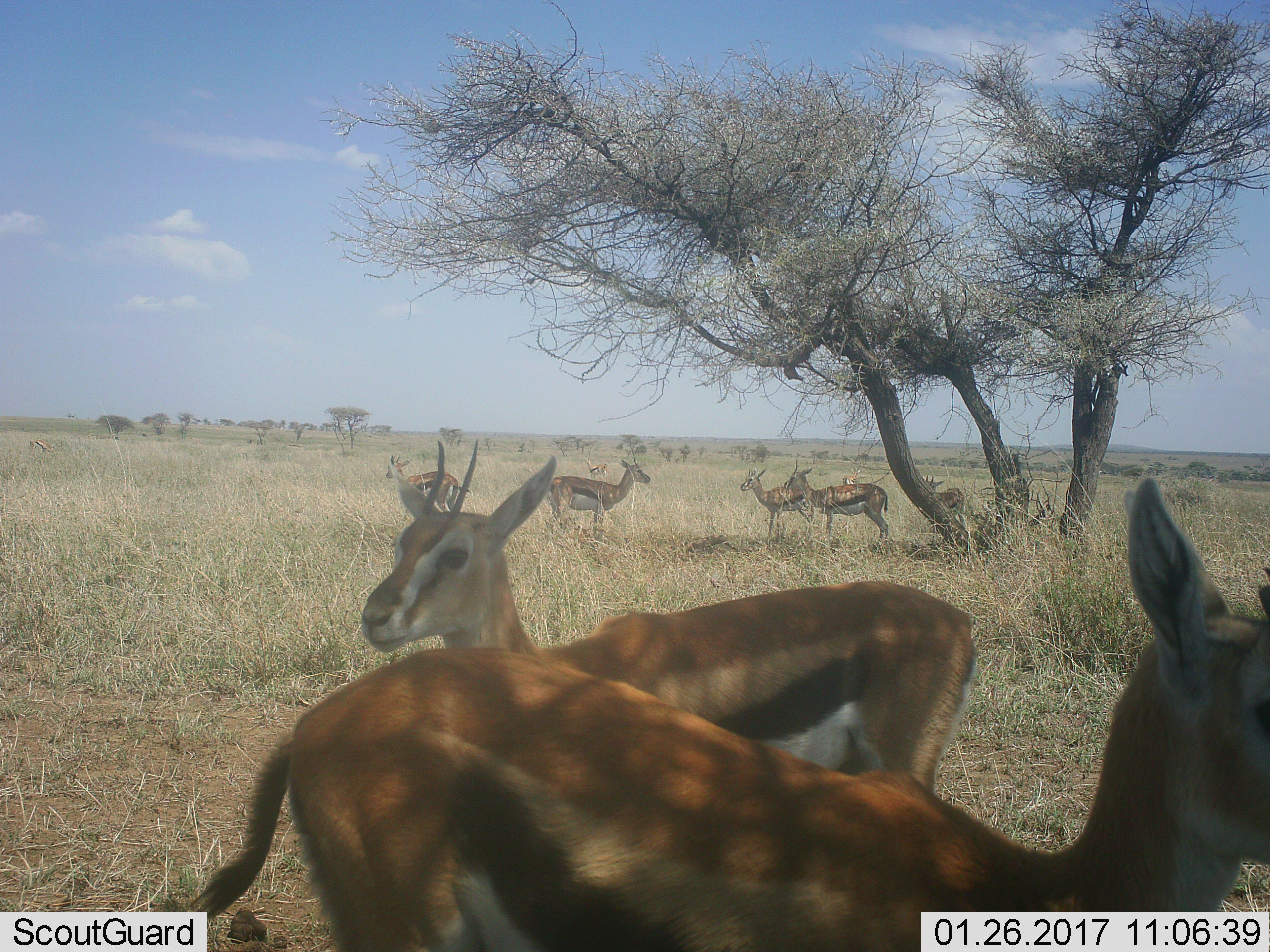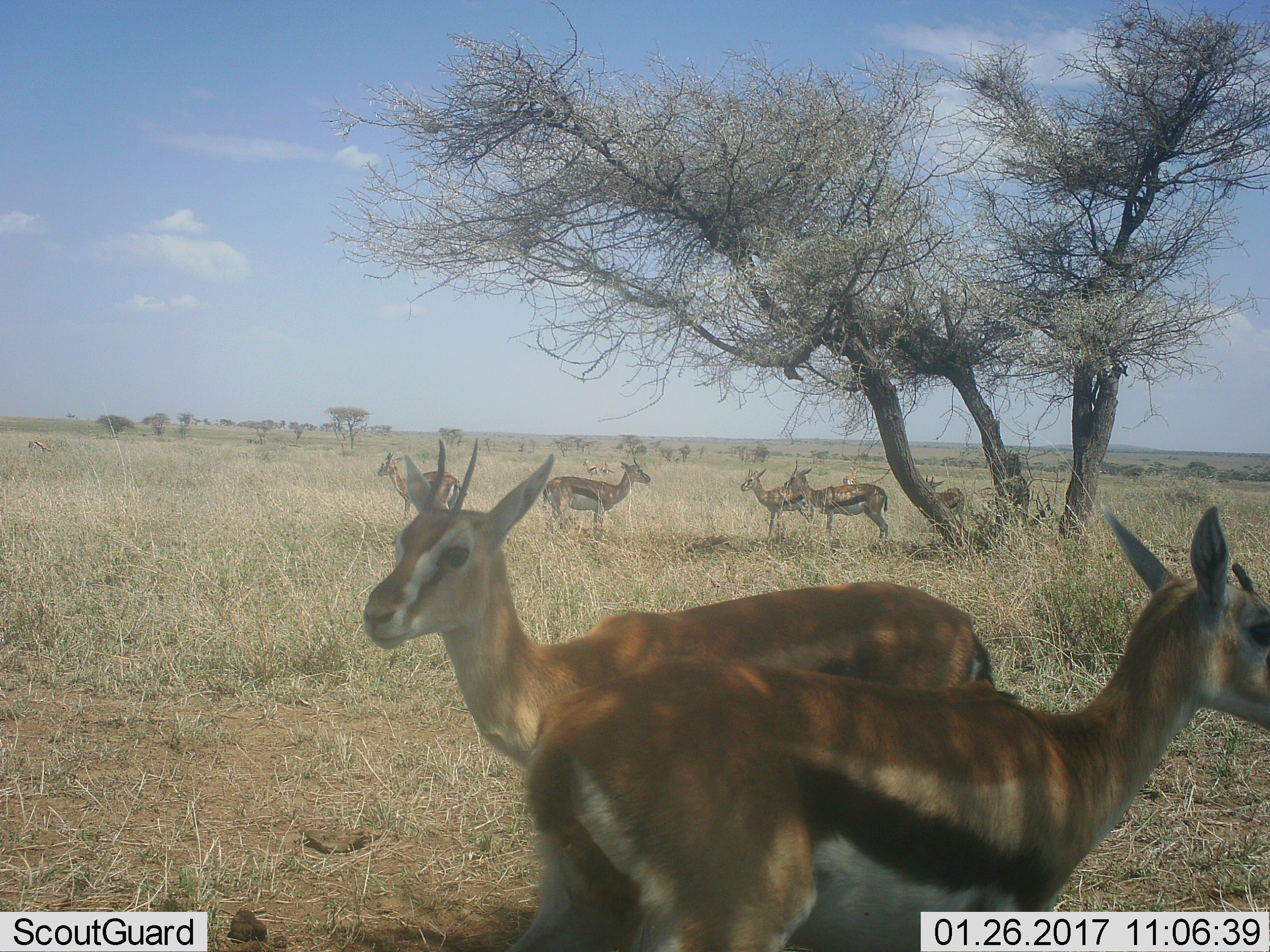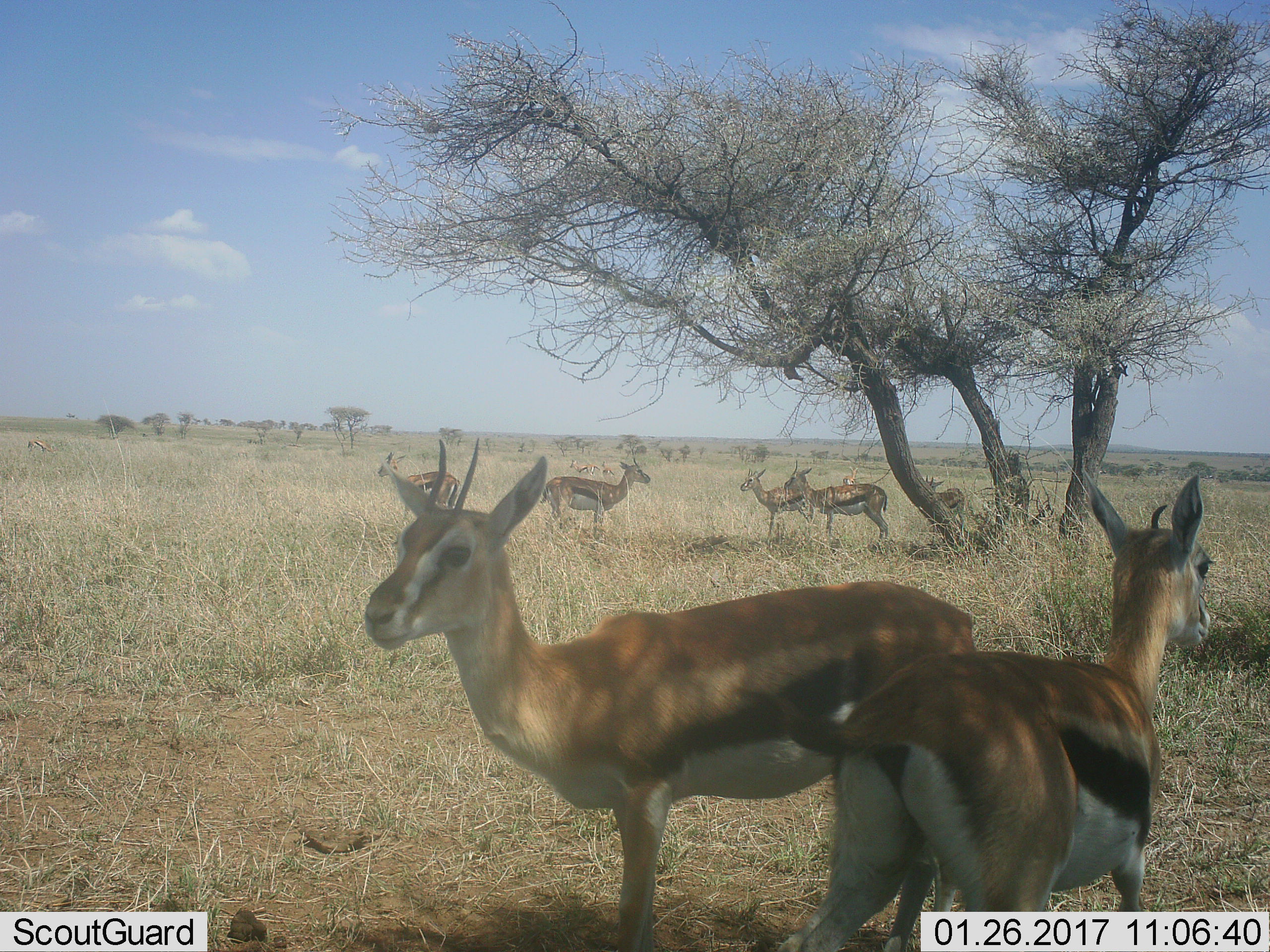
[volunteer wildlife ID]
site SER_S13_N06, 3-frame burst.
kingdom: Animalia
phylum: Chordata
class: Mammalia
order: Artiodactyla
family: Bovidae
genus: Eudorcas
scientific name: Eudorcas thomsonii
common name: thomson's gazelle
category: gazellethomsons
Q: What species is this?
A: Gazellethomsons (thomson's gazelle) (Eudorcas thomsonii).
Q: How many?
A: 10.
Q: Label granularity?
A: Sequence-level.